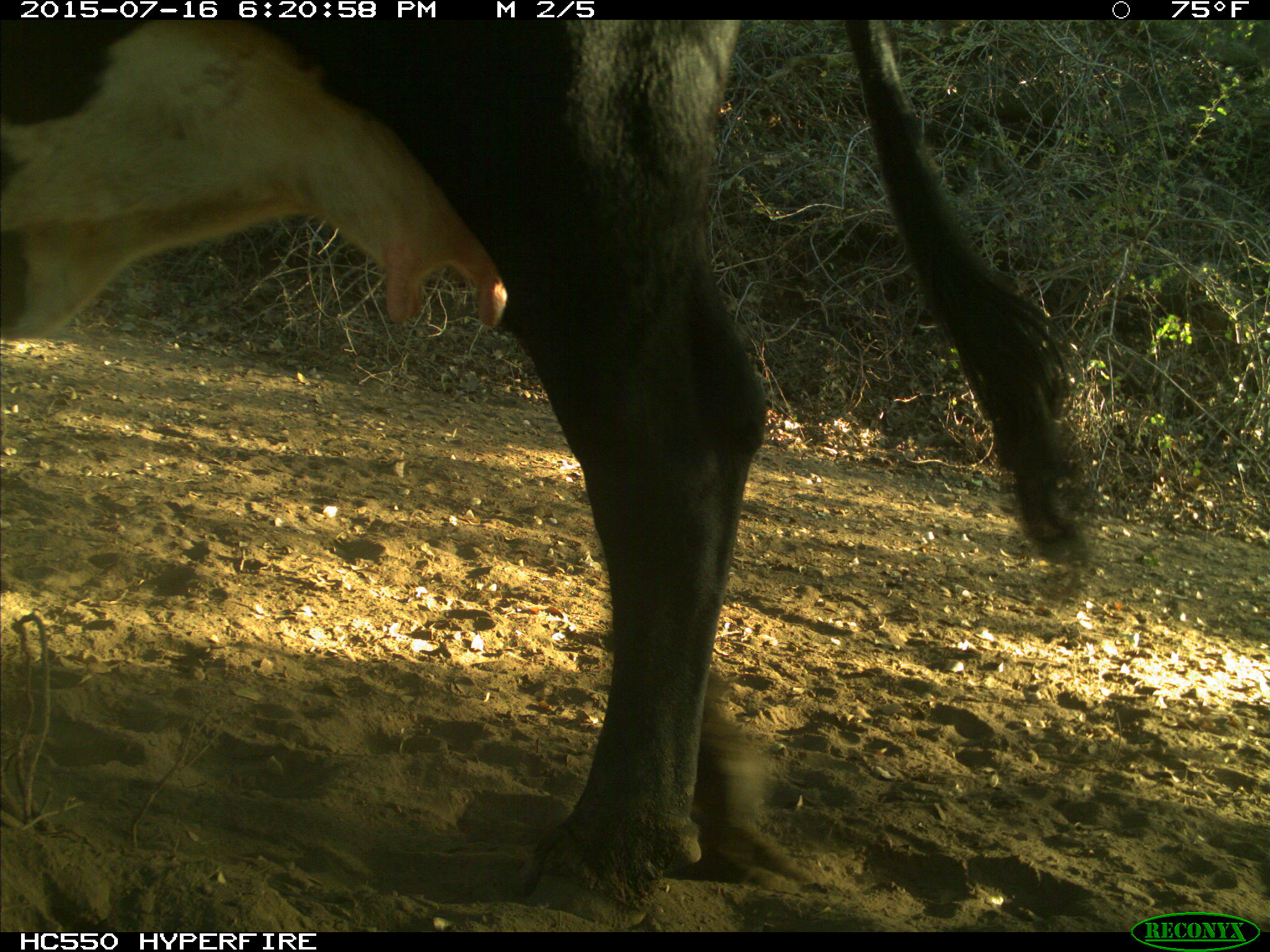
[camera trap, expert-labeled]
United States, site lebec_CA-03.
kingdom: Animalia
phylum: Chordata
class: Mammalia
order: Artiodactyla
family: Bovidae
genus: Bos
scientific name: Bos taurus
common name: domestic cow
Bos taurus (domestic cow).